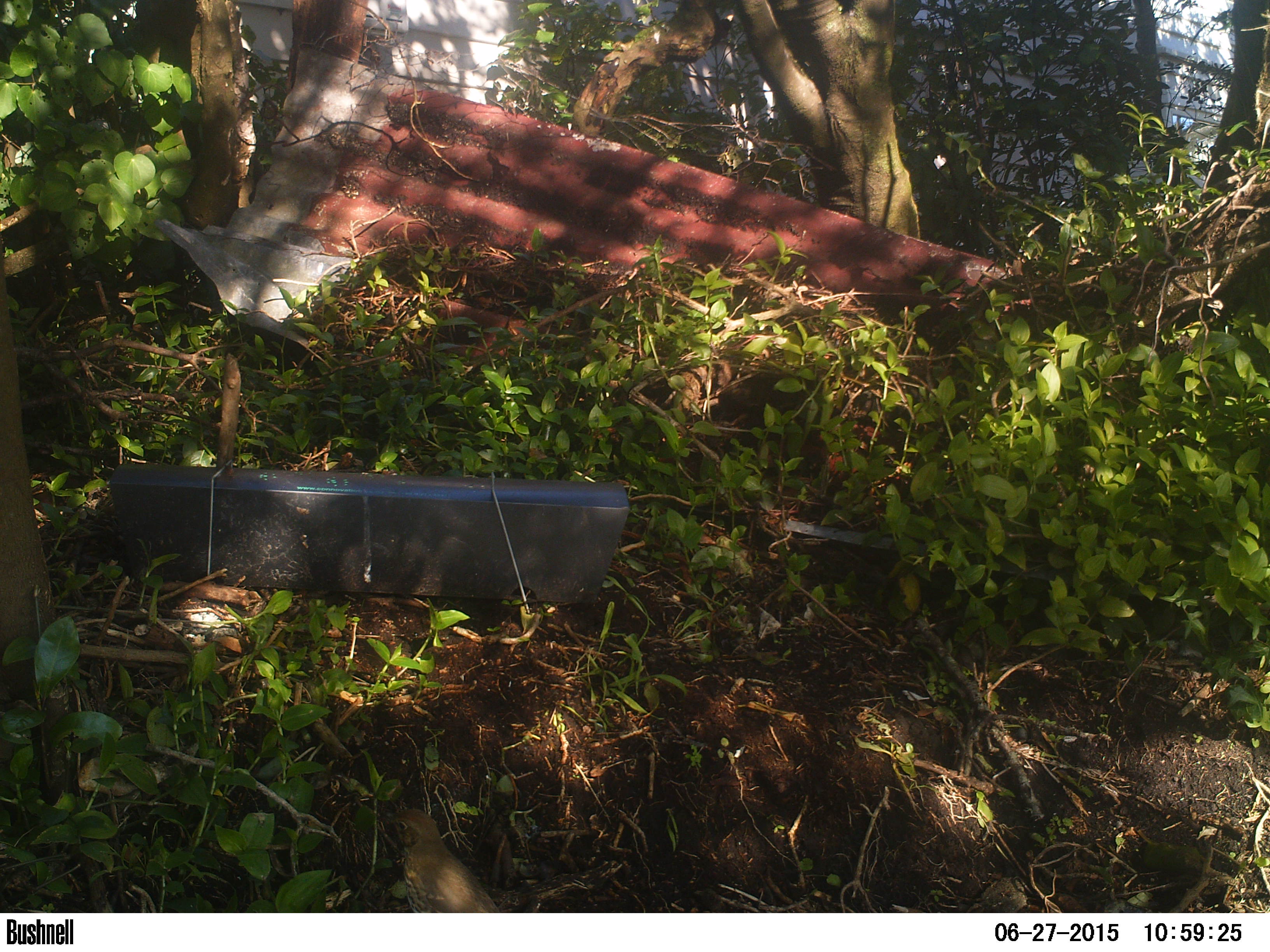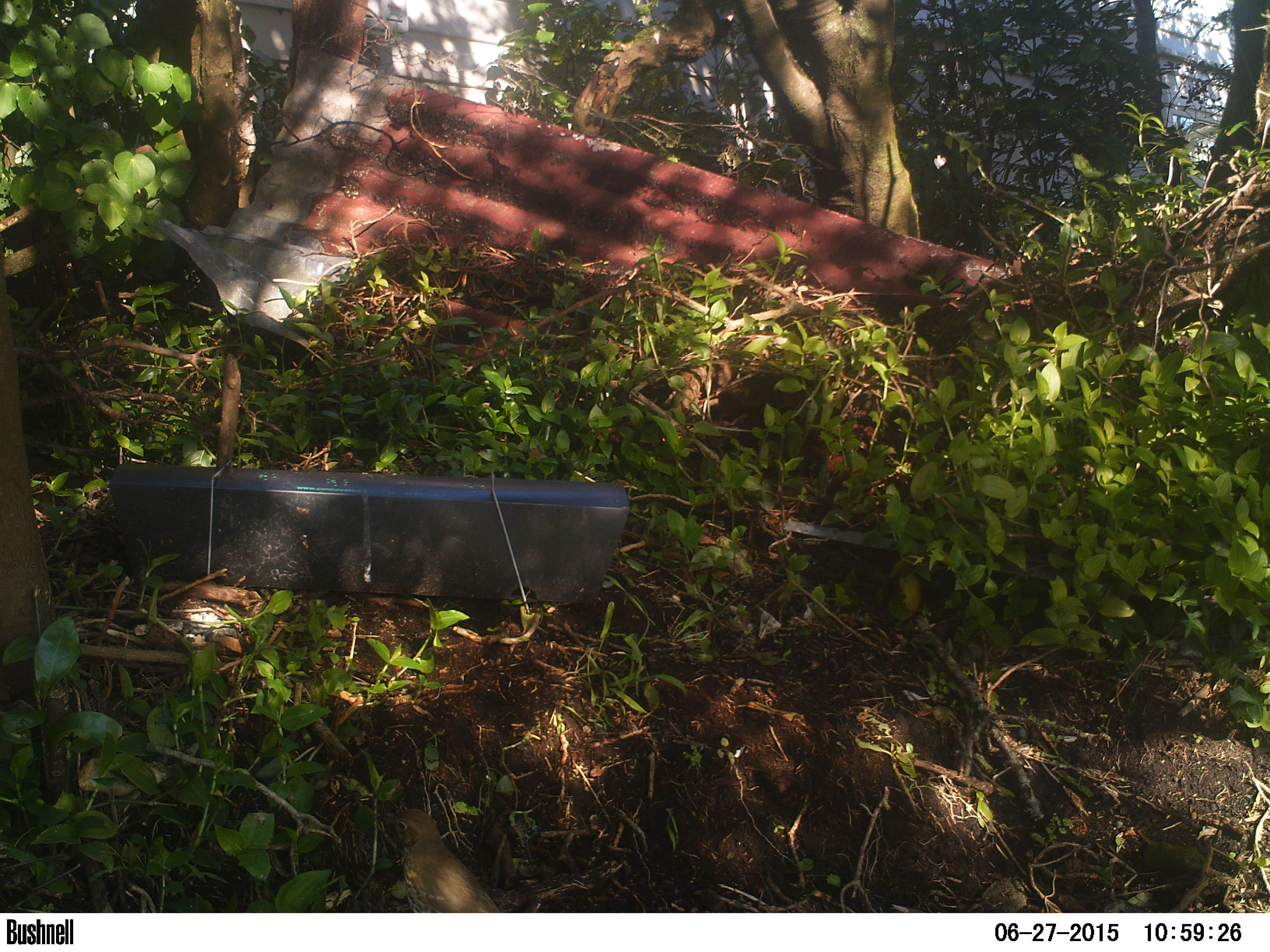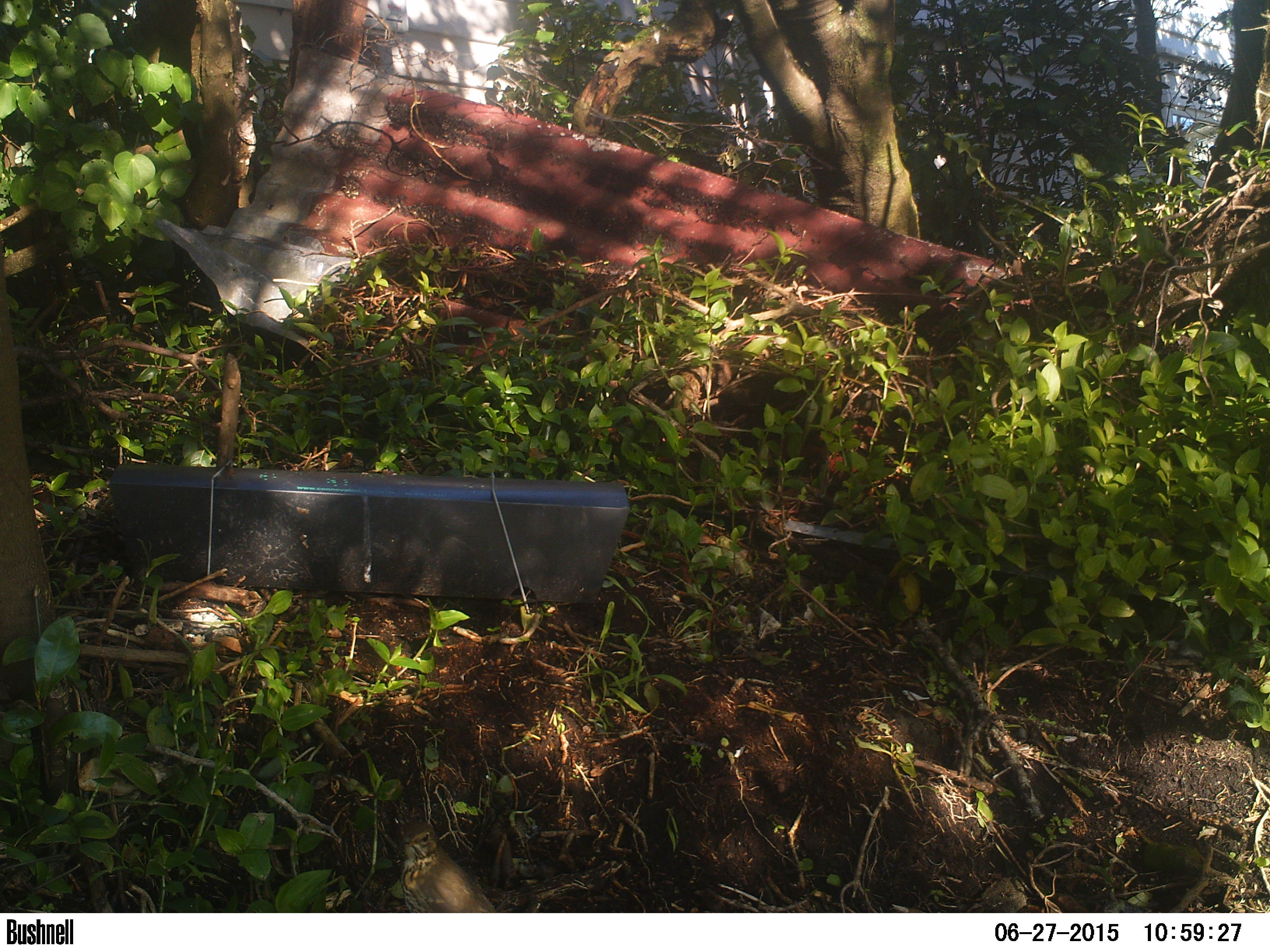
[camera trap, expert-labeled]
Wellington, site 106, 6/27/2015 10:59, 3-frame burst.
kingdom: Animalia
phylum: Chordata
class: Aves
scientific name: Aves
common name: bird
Bird (Aves).